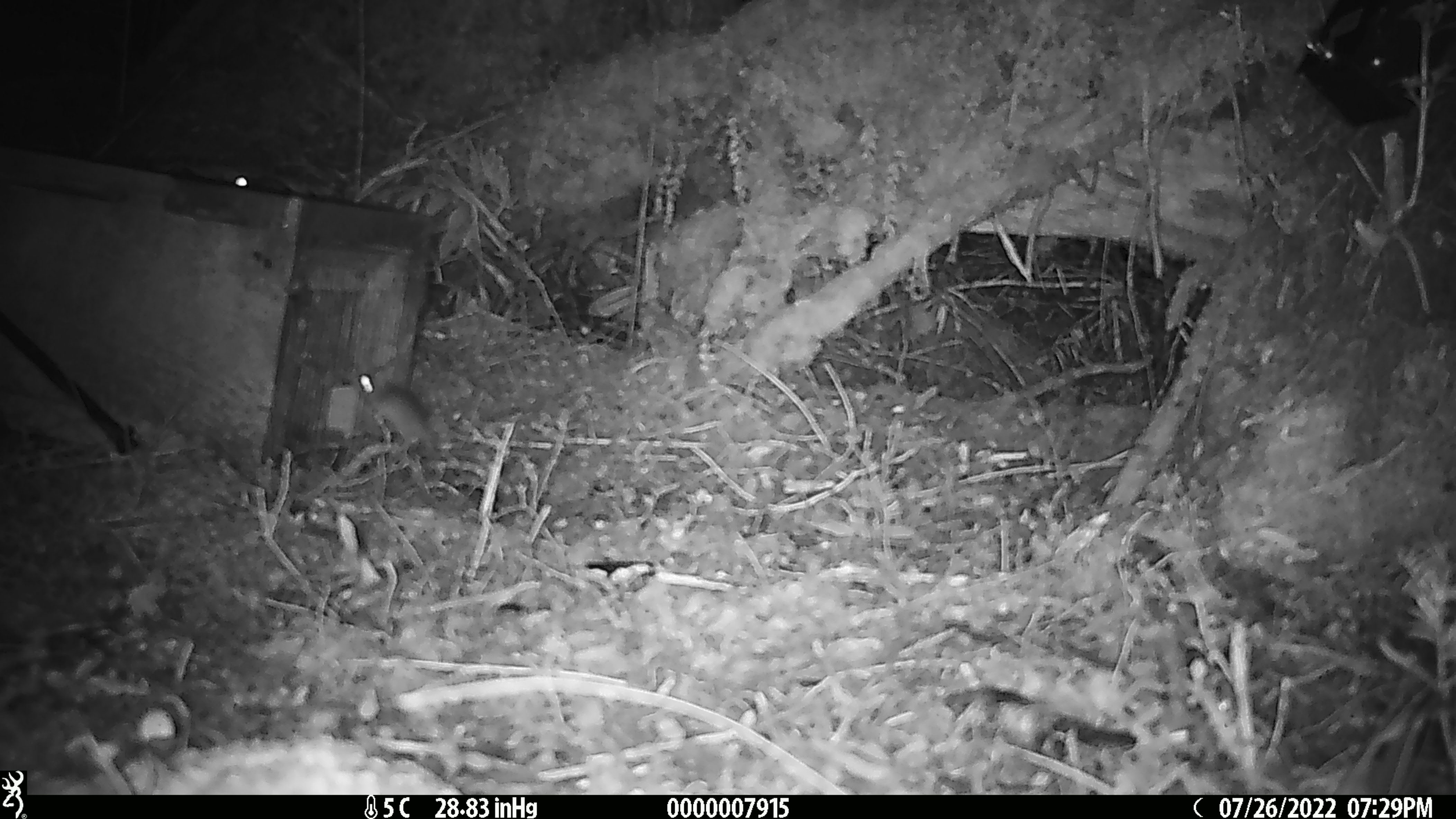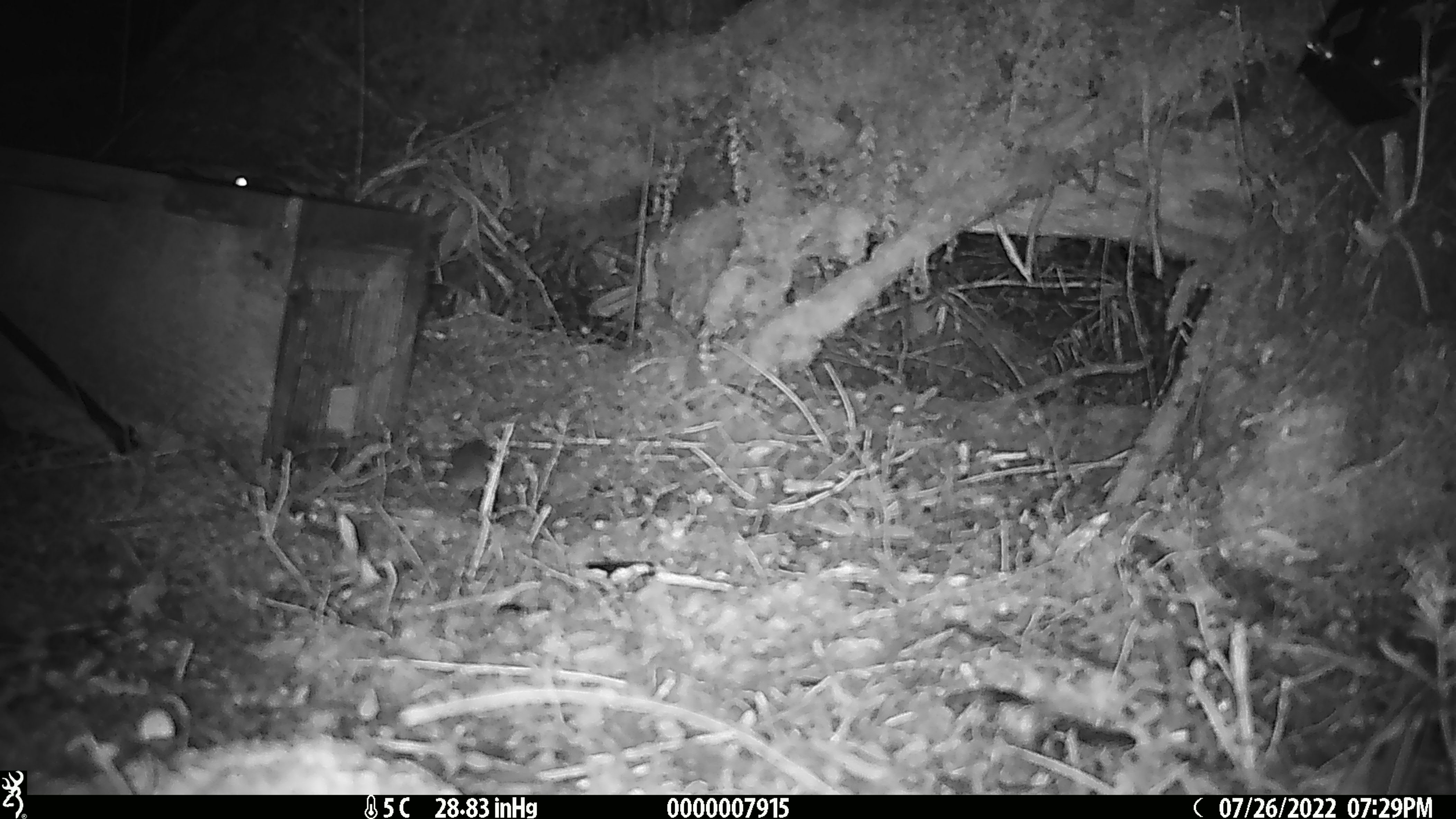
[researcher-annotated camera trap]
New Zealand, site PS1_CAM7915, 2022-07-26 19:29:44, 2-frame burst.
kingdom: Animalia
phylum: Chordata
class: Mammalia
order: Rodentia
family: Muridae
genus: Mus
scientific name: Mus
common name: mouse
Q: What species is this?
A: Mouse (Mus).